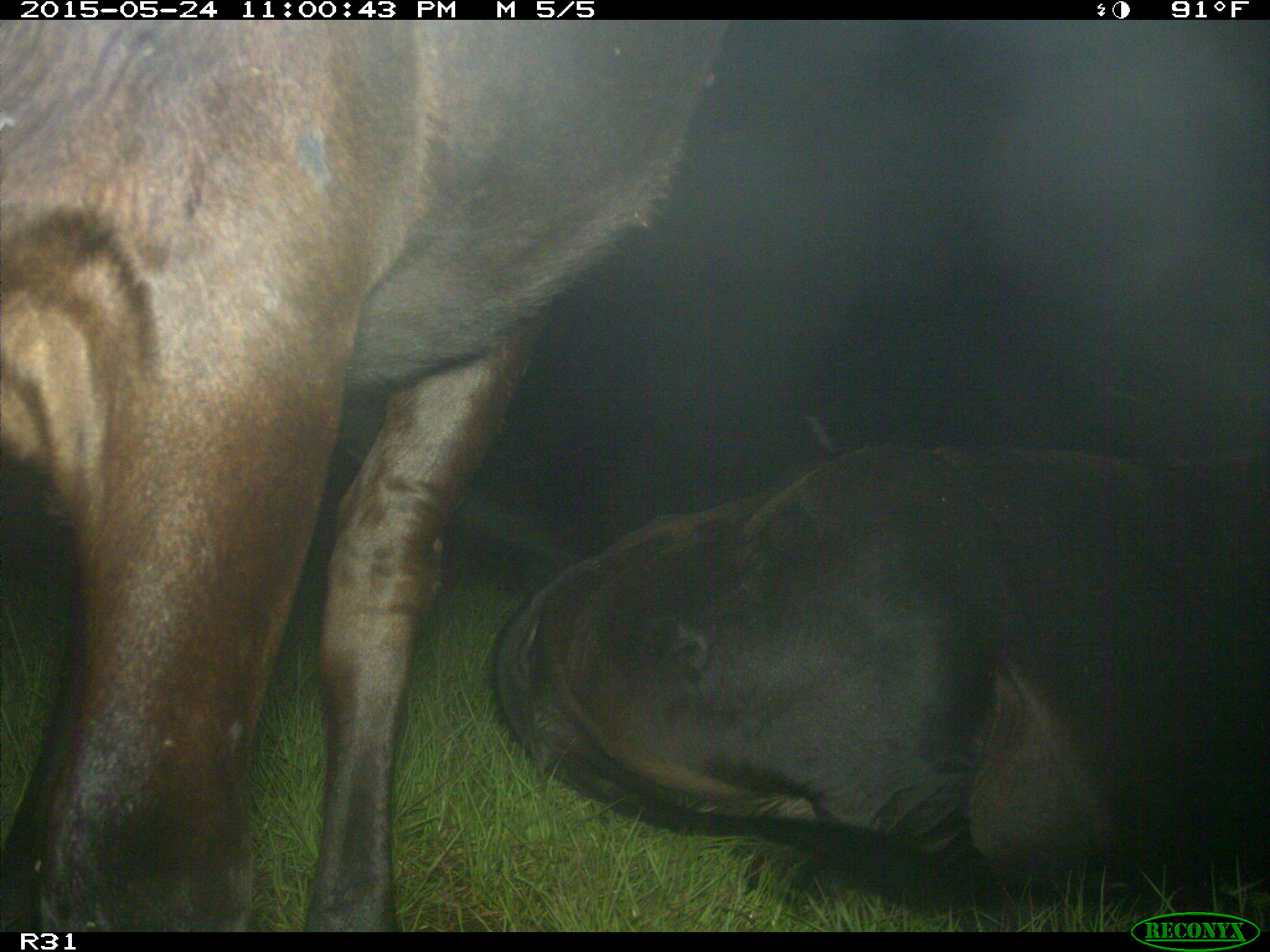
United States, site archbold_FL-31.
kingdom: Animalia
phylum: Chordata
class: Mammalia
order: Artiodactyla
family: Bovidae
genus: Bos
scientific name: Bos taurus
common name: domestic cow